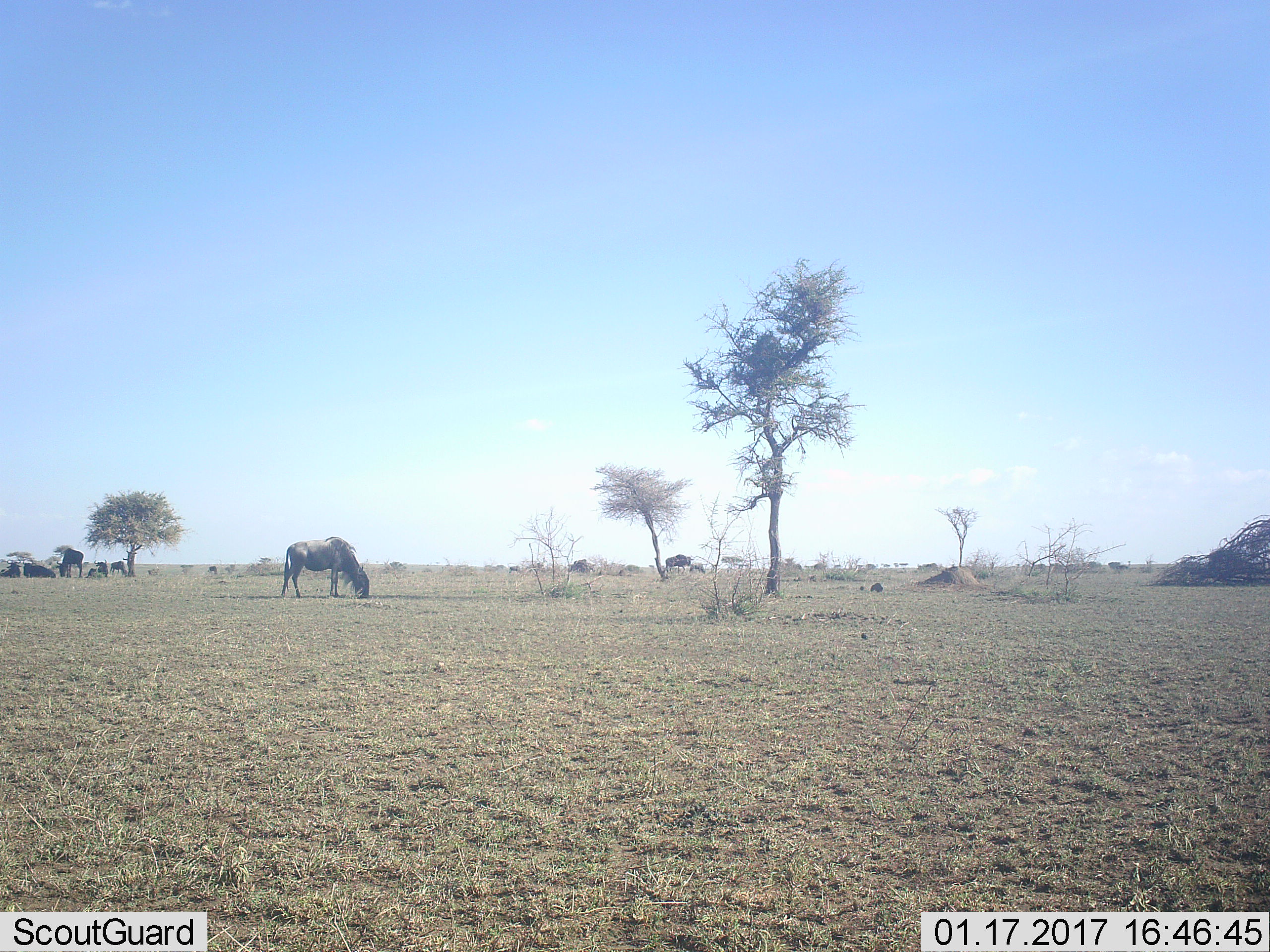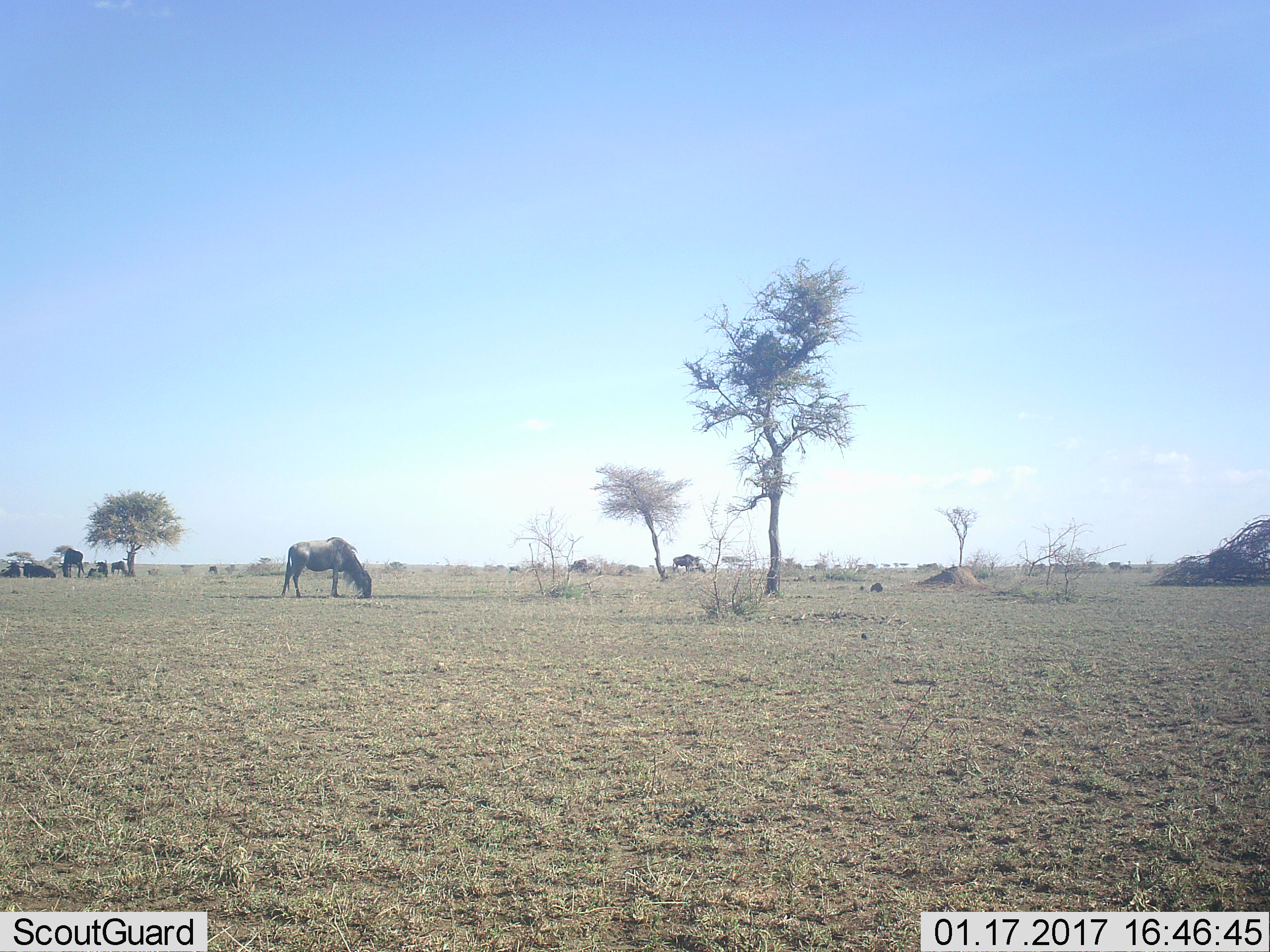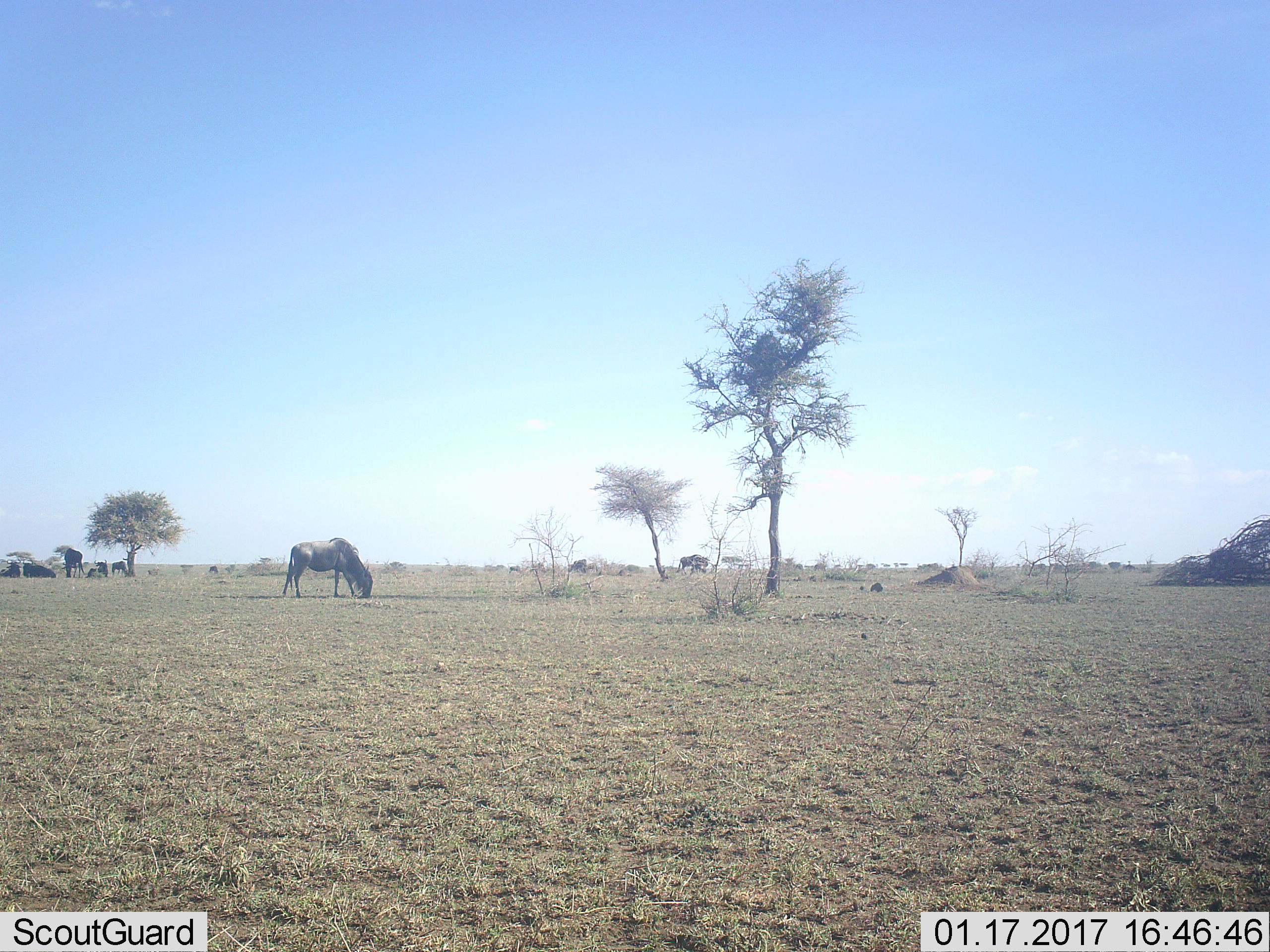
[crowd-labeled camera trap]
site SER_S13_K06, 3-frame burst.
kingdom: Animalia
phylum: Chordata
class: Mammalia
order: Artiodactyla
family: Bovidae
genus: Connochaetes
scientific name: Connochaetes taurinus taurinus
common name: blue wildebeest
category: wildebeestblue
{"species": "wildebeestblue (blue wildebeest) (Connochaetes taurinus taurinus)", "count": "5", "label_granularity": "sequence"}